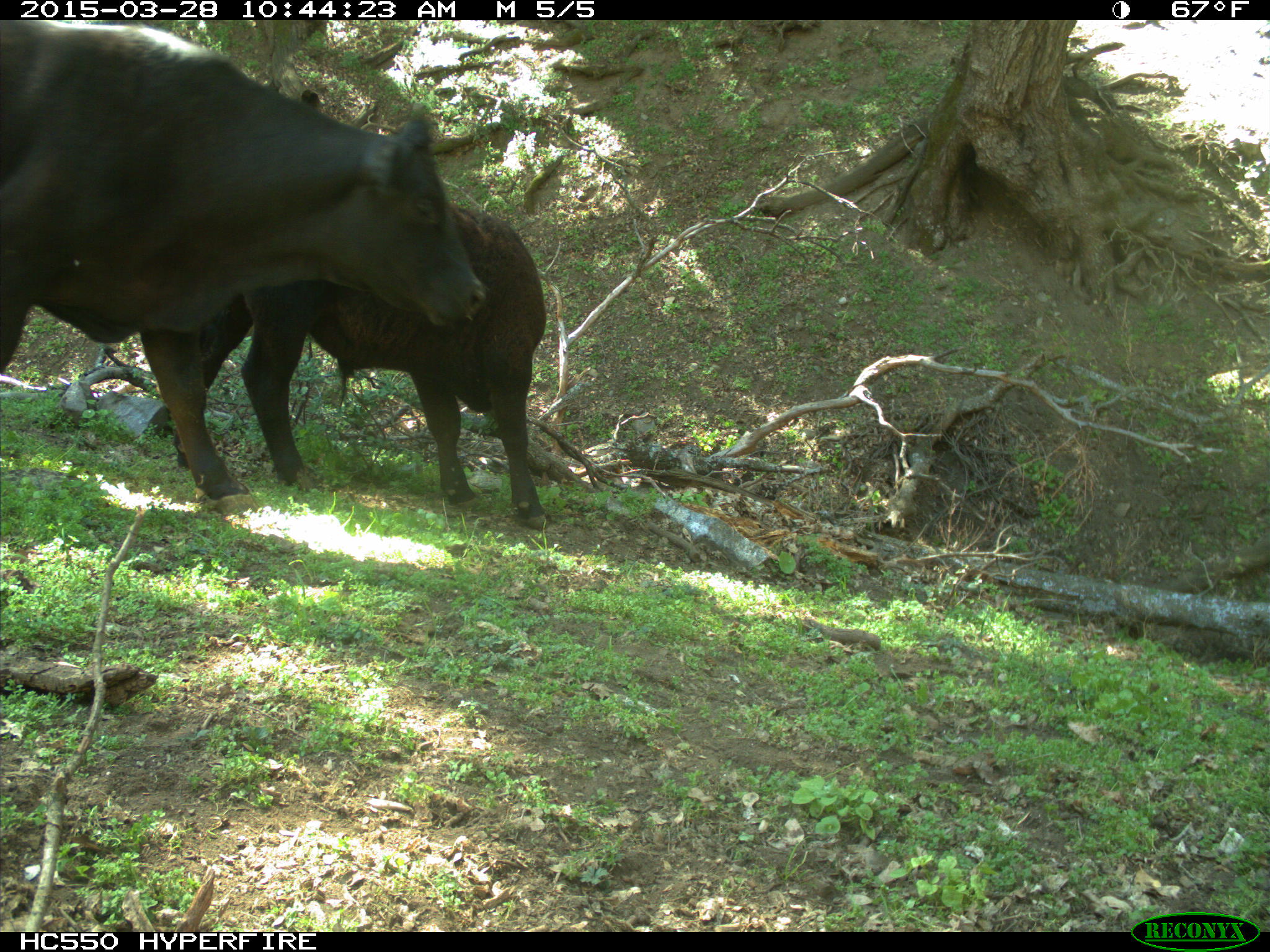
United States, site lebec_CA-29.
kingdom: Animalia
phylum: Chordata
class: Mammalia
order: Artiodactyla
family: Bovidae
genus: Bos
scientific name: Bos taurus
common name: domestic cow